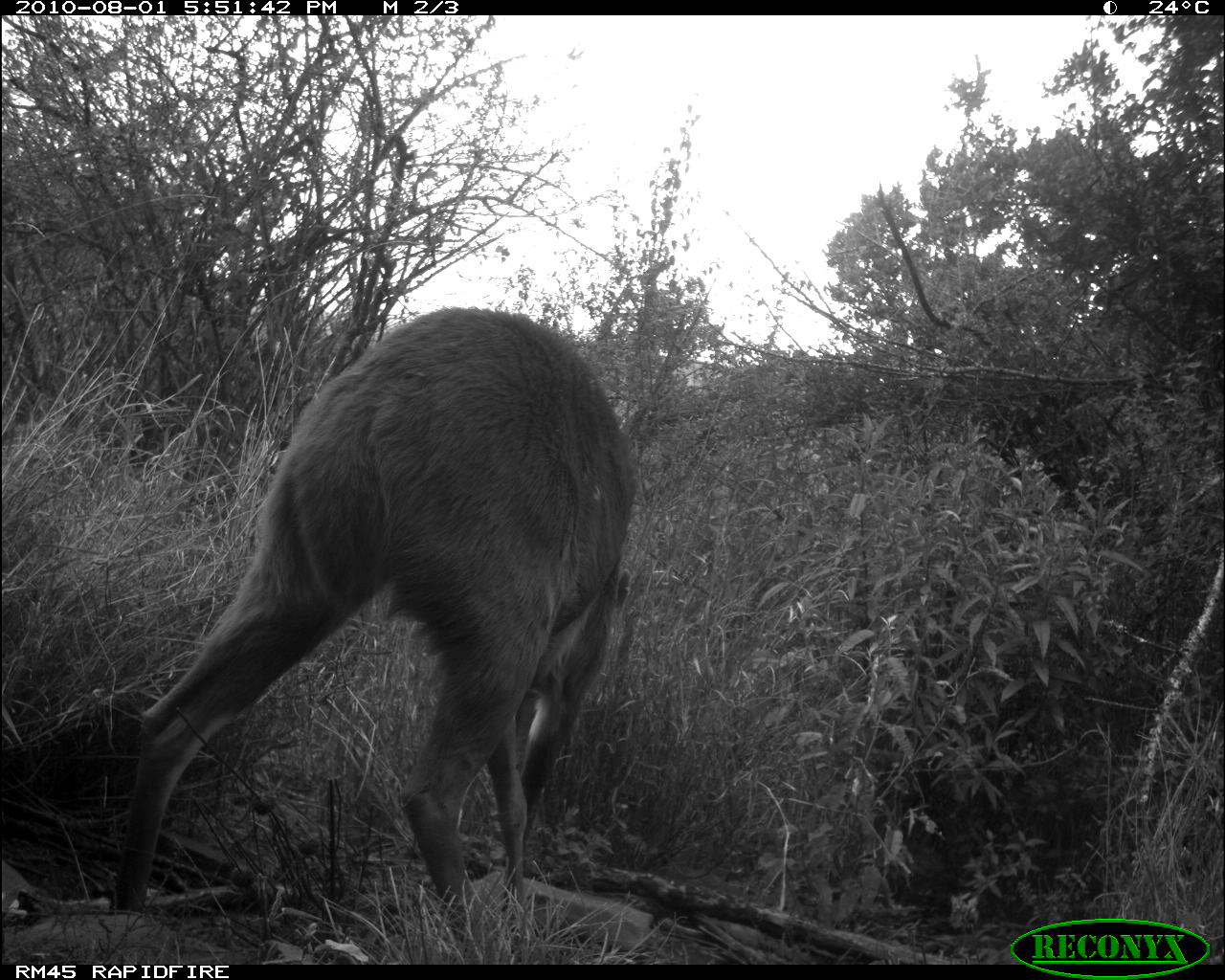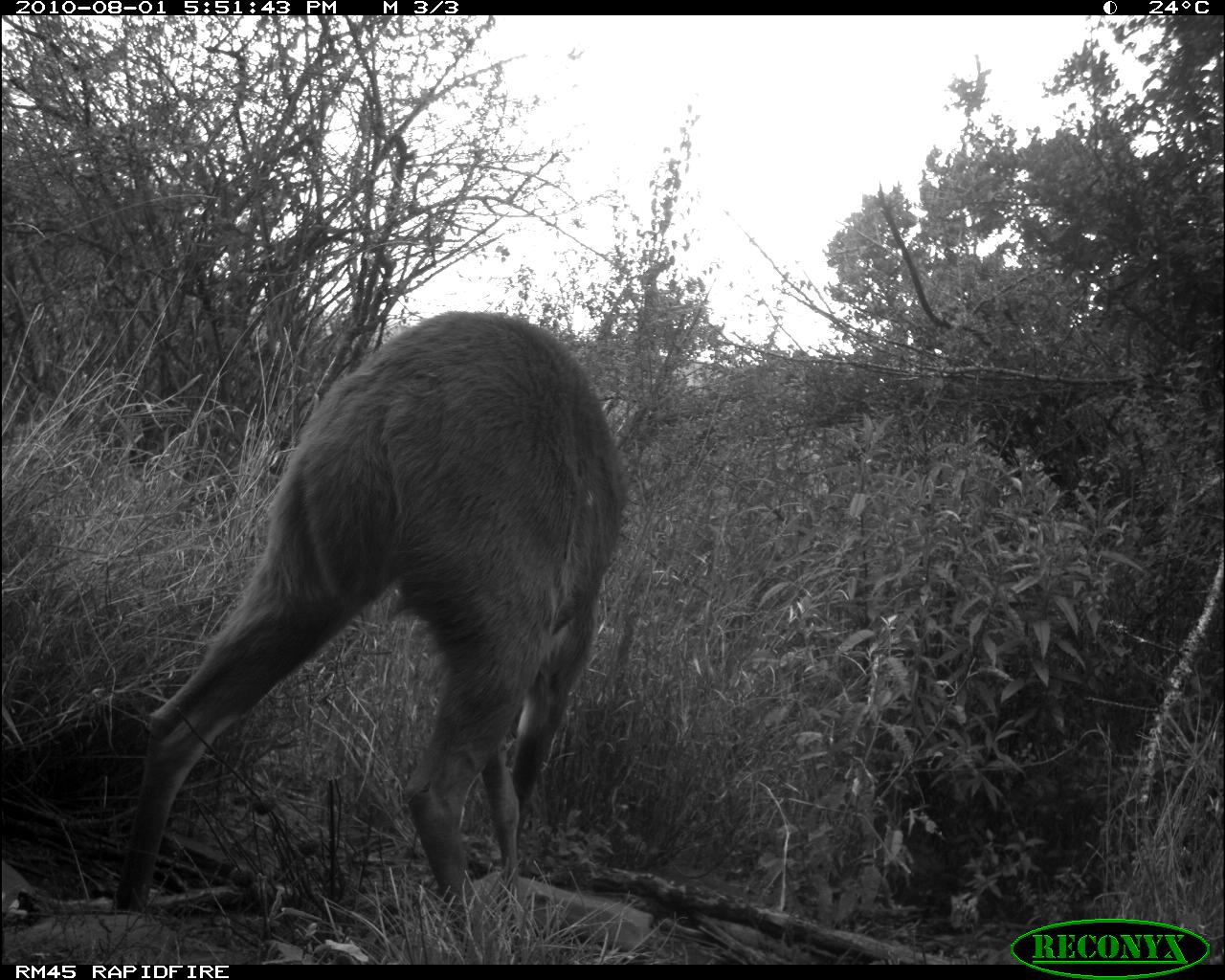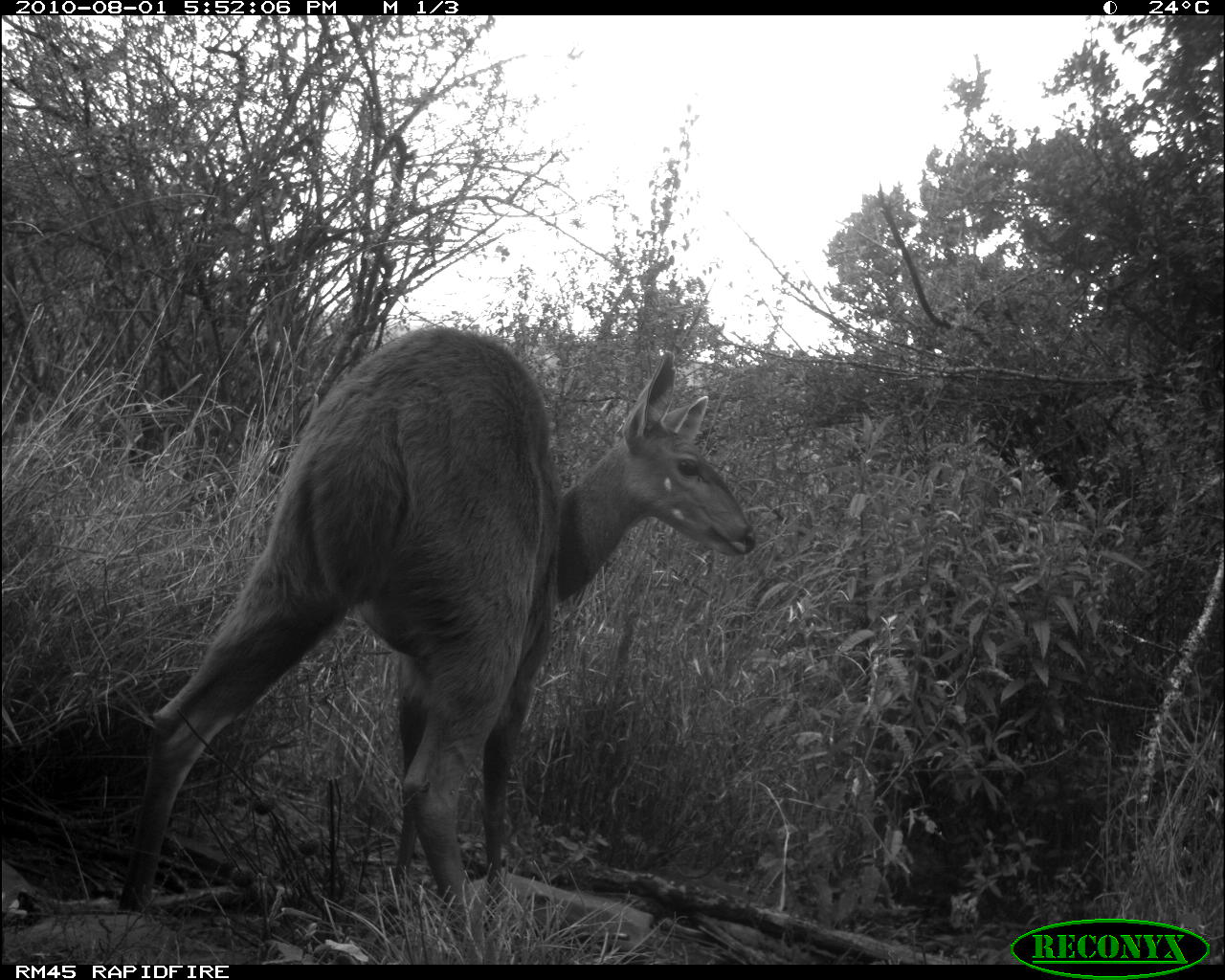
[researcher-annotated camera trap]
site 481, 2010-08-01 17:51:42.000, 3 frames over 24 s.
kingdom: Animalia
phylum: Chordata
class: Mammalia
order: Artiodactyla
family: Bovidae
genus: Tragelaphus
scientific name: Tragelaphus scriptus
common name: bushbuck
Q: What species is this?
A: Tragelaphus scriptus (bushbuck).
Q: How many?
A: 1.